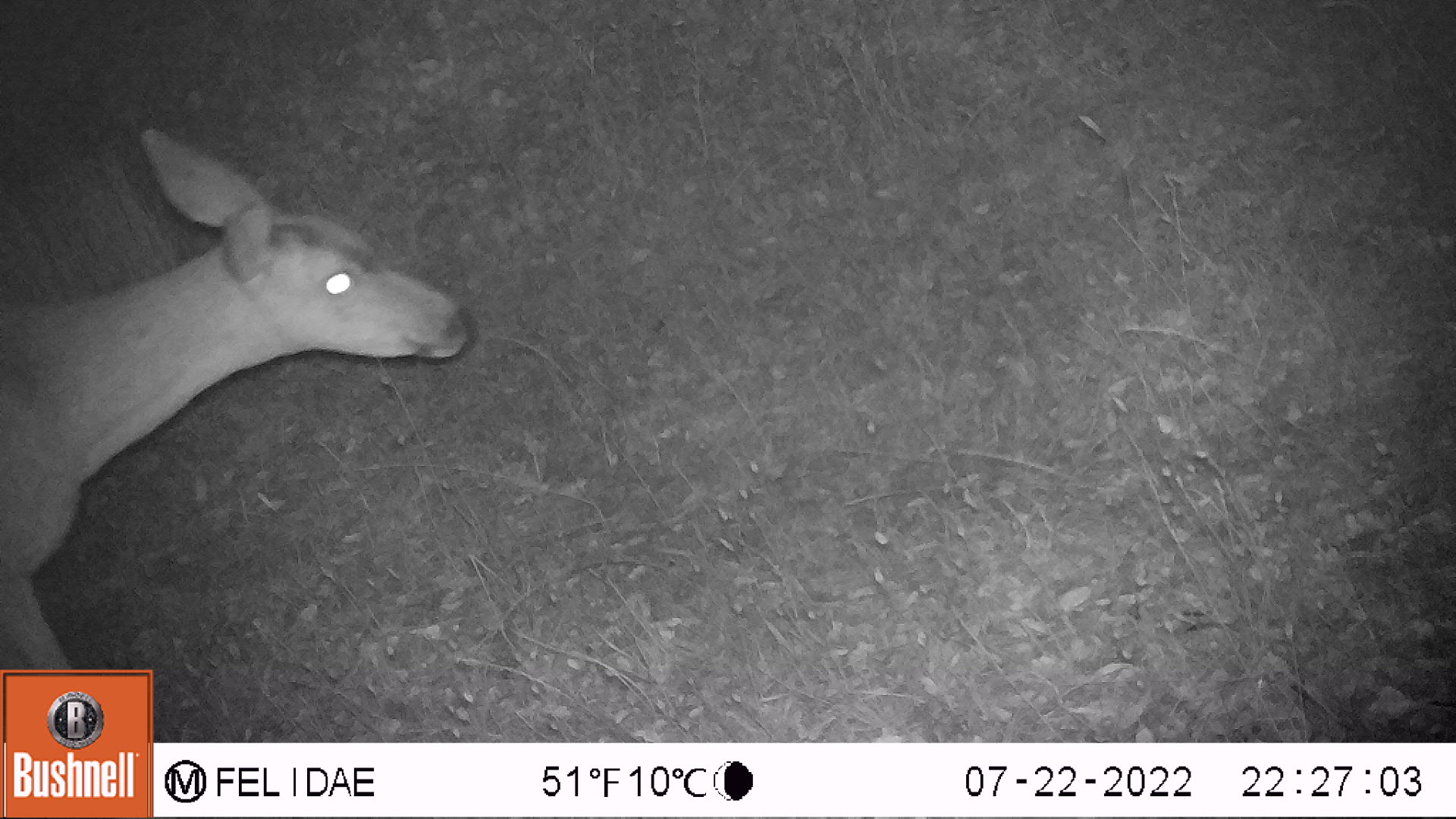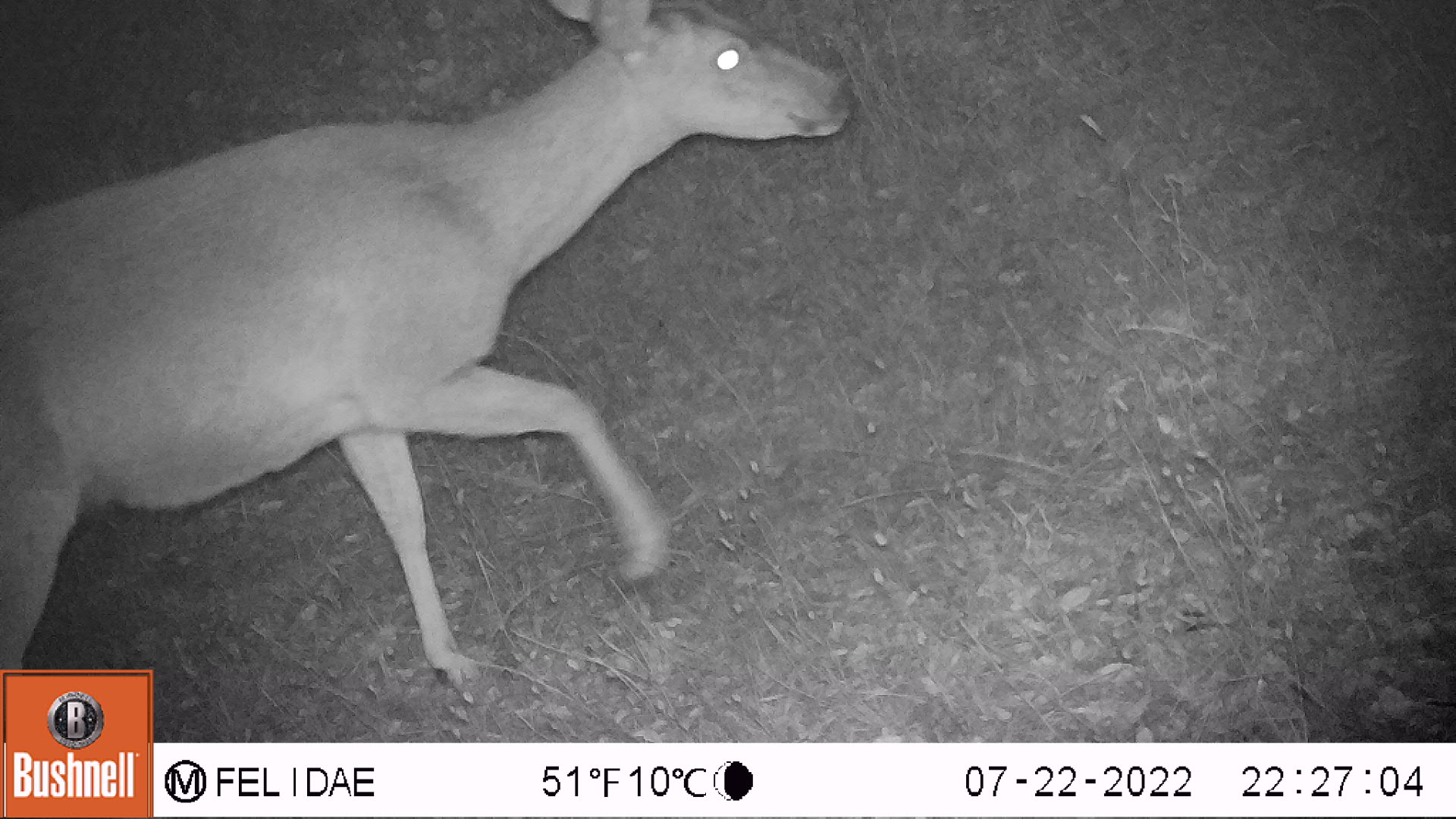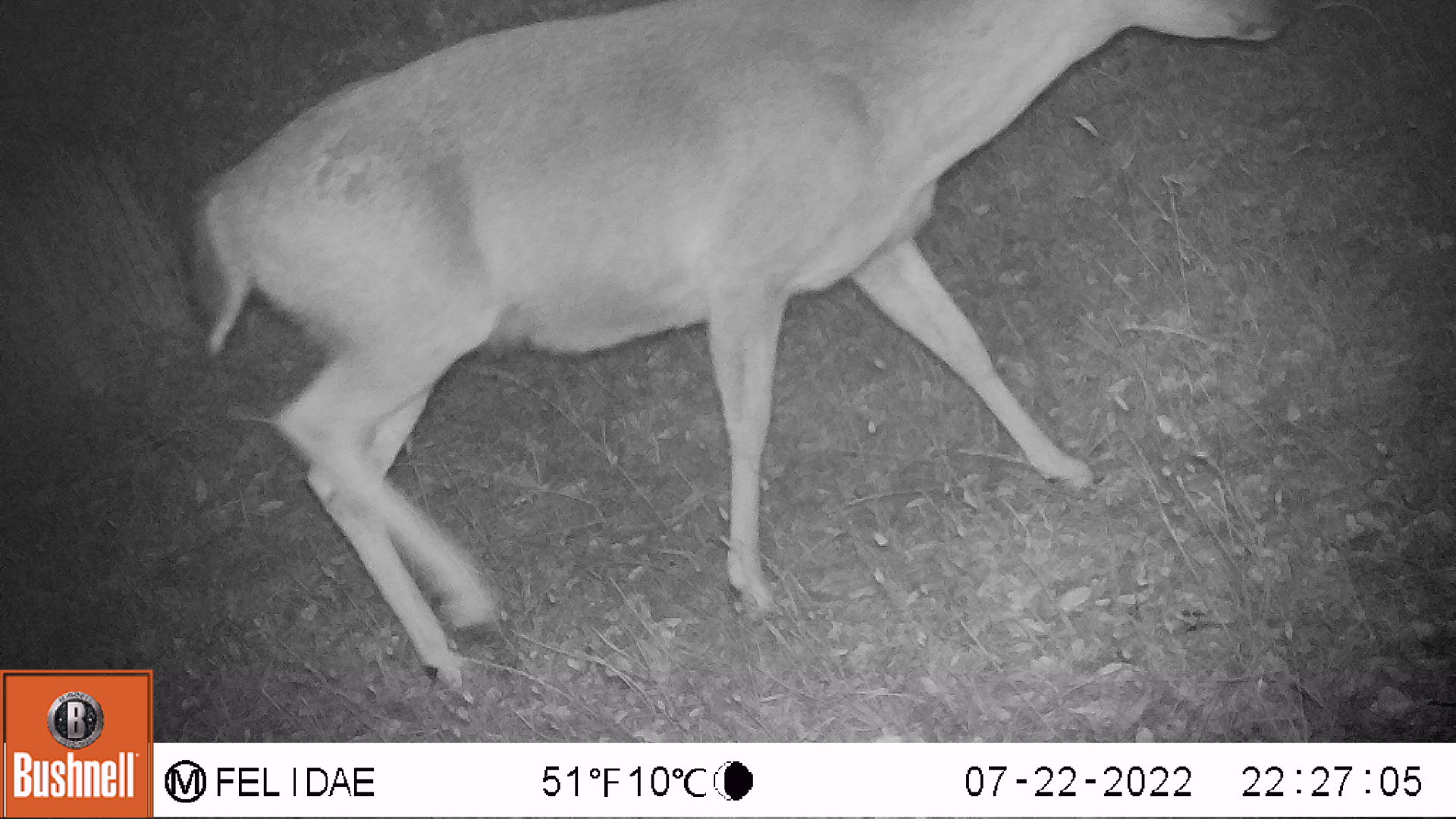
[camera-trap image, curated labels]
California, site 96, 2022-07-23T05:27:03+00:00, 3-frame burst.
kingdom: Animalia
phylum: Chordata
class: Mammalia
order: Artiodactyla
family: Cervidae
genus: Odocoileus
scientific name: Odocoileus hemionus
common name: mule deer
Mule deer (Odocoileus hemionus).